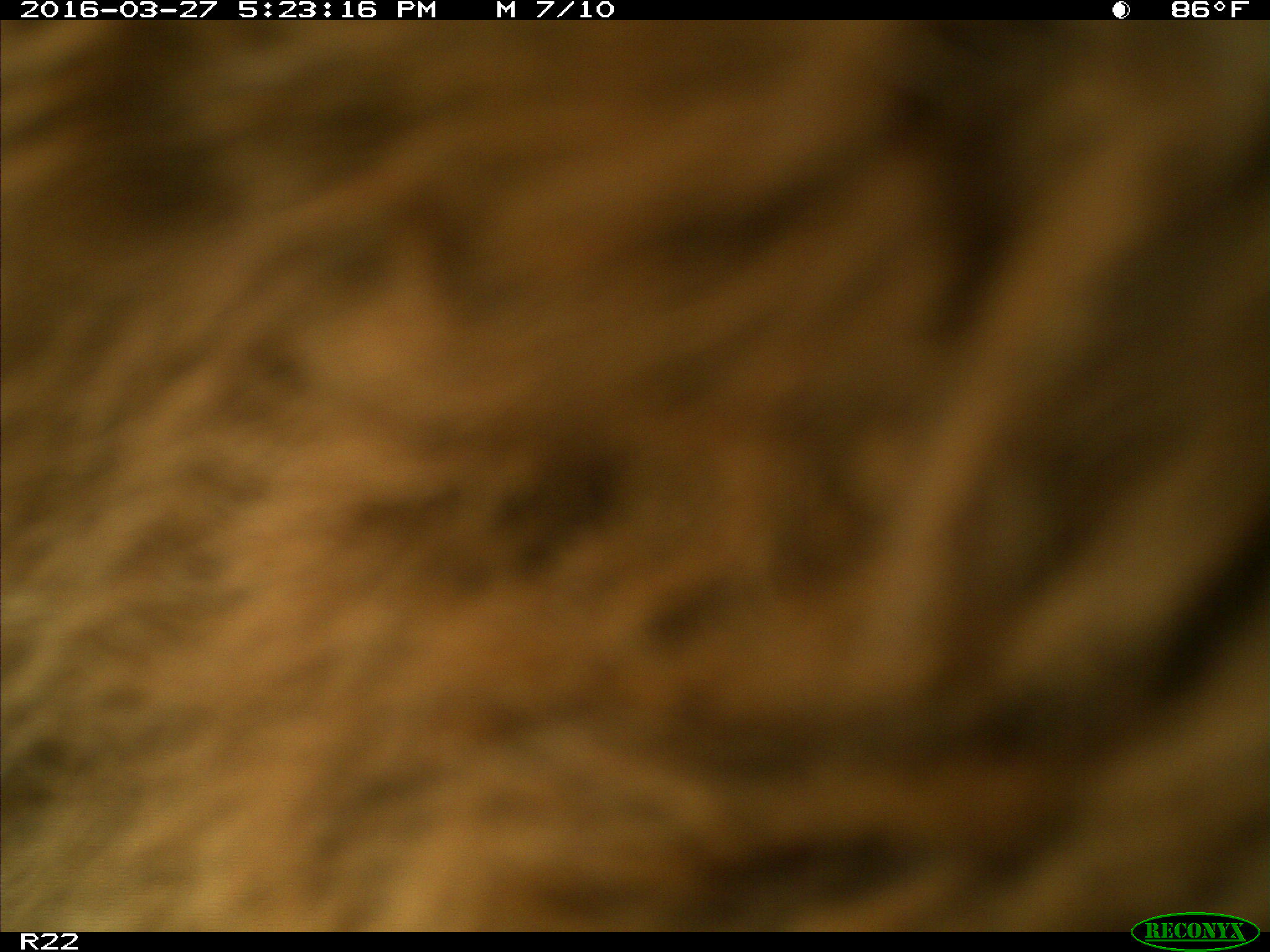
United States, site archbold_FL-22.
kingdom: Animalia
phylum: Chordata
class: Mammalia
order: Artiodactyla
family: Bovidae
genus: Bos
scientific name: Bos taurus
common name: domestic cow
Bos taurus (domestic cow).